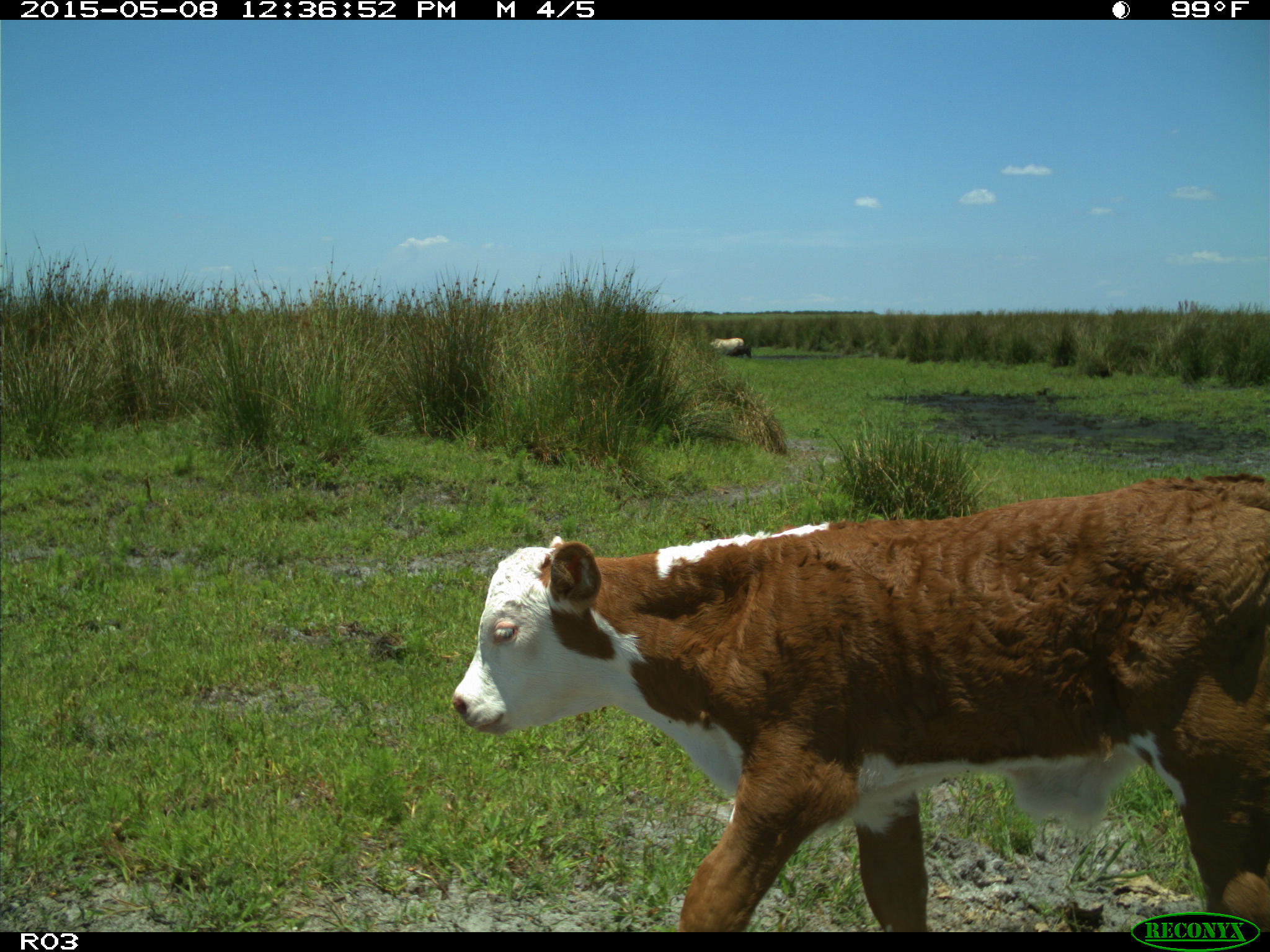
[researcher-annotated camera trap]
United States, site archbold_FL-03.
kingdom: Animalia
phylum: Chordata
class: Mammalia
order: Artiodactyla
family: Bovidae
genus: Bos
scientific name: Bos taurus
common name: domestic cow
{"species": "Bos taurus (domestic cow)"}